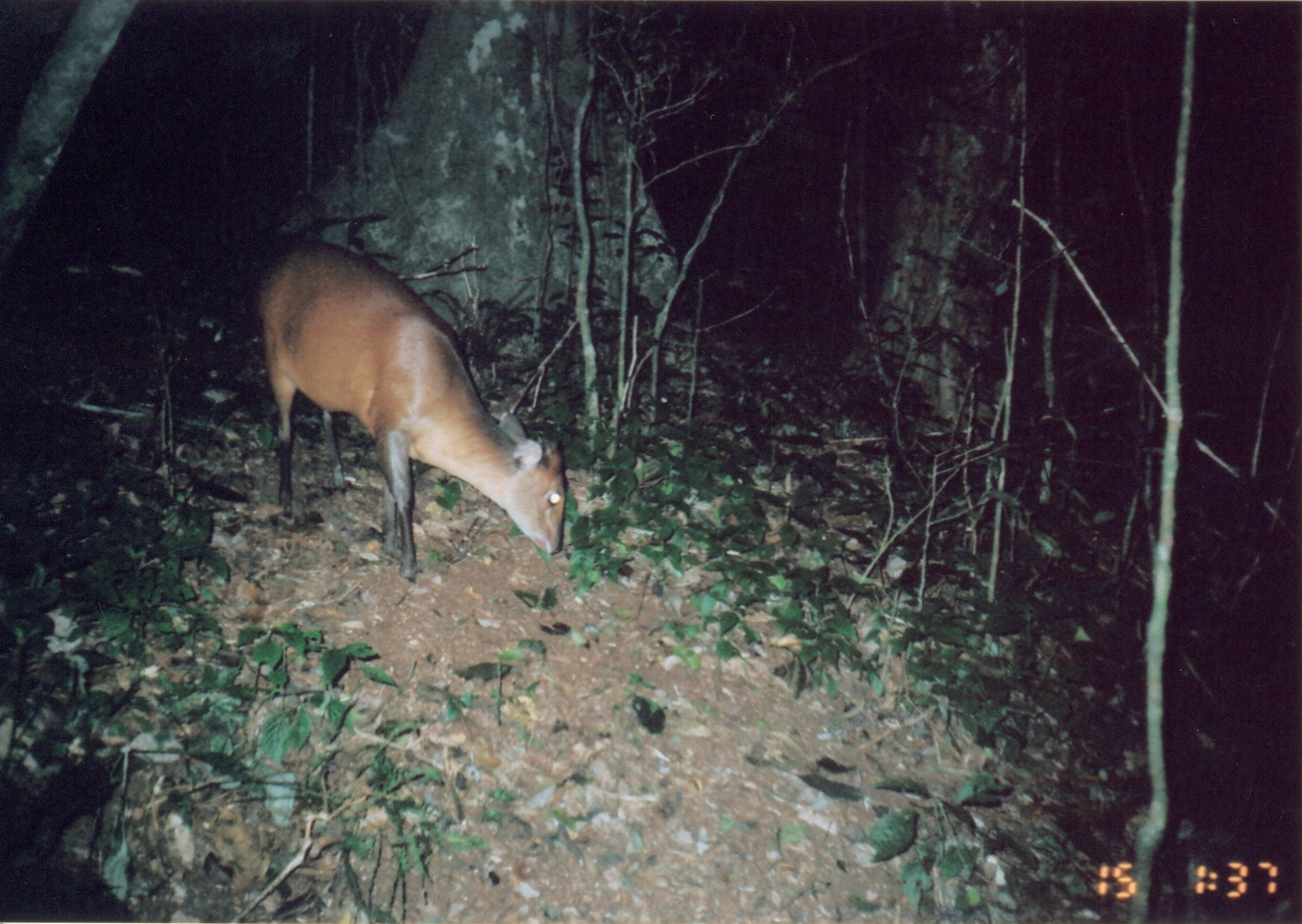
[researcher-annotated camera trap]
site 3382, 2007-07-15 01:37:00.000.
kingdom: Animalia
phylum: Chordata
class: Mammalia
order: Artiodactyla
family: Bovidae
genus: Cephalophus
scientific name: Cephalophus harveyi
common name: harvey's duiker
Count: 1.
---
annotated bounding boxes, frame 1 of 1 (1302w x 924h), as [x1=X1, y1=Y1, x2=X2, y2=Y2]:
cephalophus harveyi: [x1=249, y1=238, x2=569, y2=586]